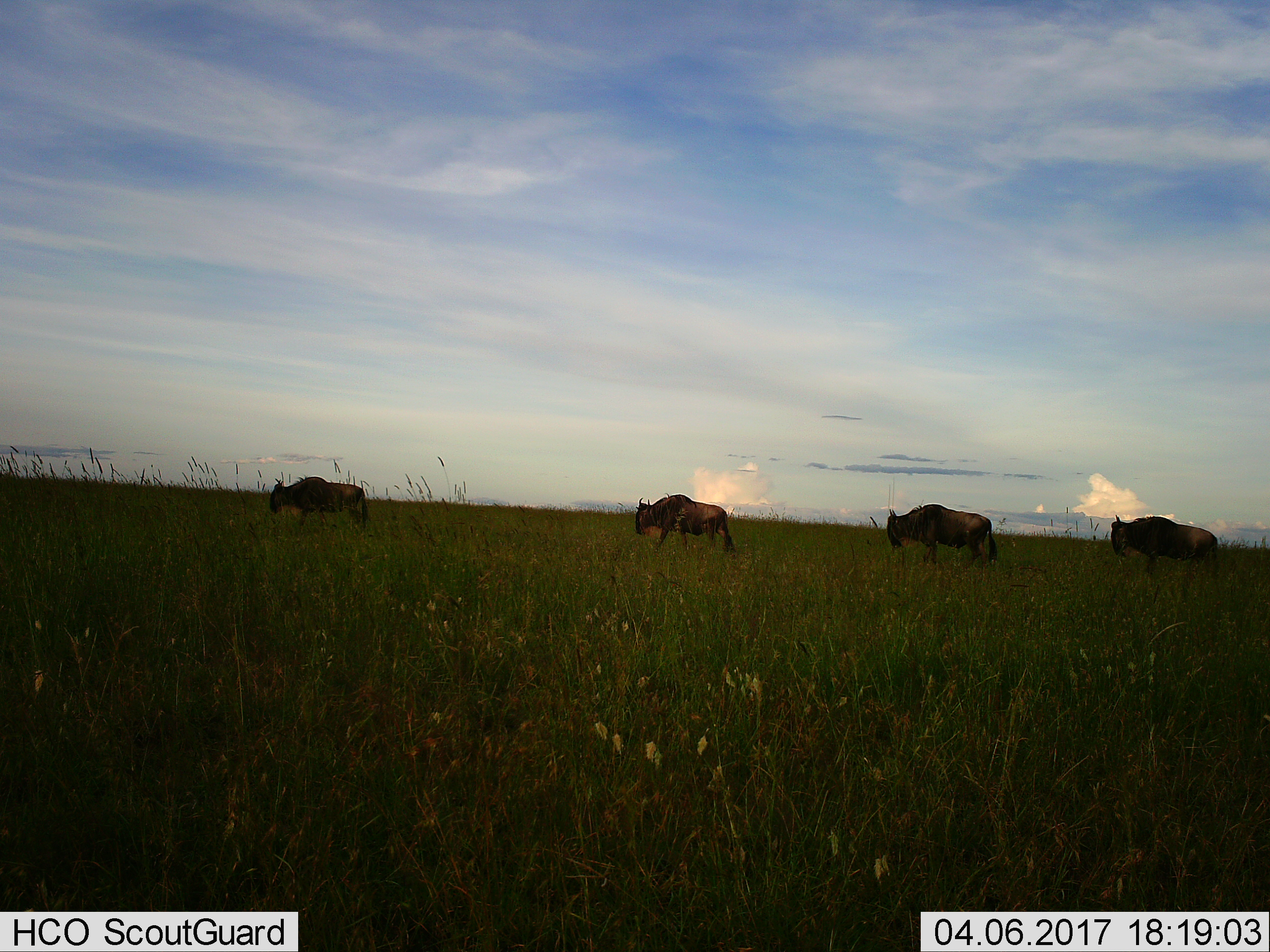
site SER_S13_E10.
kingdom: Animalia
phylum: Chordata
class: Mammalia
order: Artiodactyla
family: Bovidae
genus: Connochaetes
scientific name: Connochaetes taurinus taurinus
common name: blue wildebeest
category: wildebeestblue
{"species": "wildebeestblue (blue wildebeest) (Connochaetes taurinus taurinus)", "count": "4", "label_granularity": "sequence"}